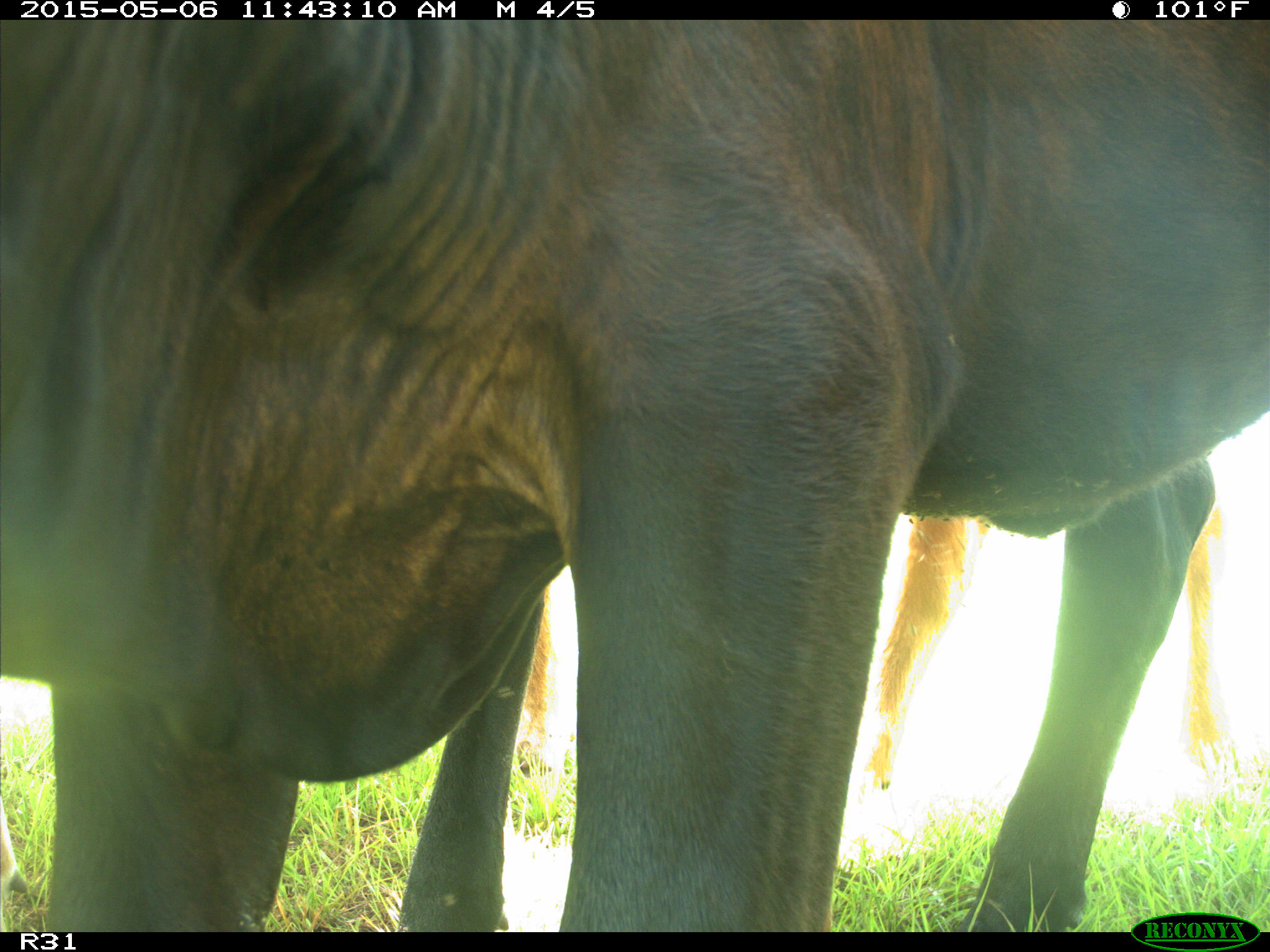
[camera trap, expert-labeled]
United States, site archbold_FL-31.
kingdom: Animalia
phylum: Chordata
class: Mammalia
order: Artiodactyla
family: Bovidae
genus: Bos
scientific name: Bos taurus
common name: domestic cow